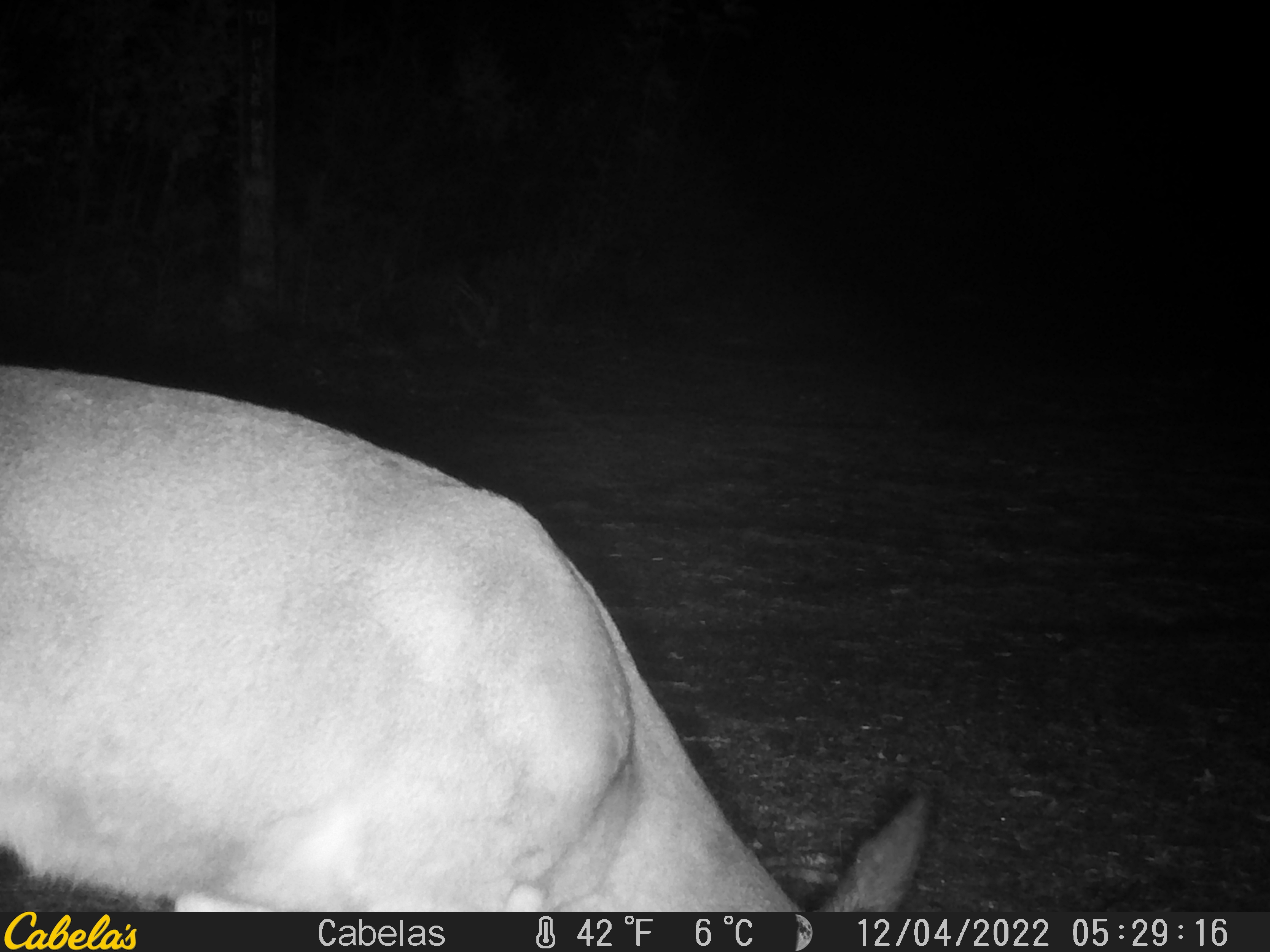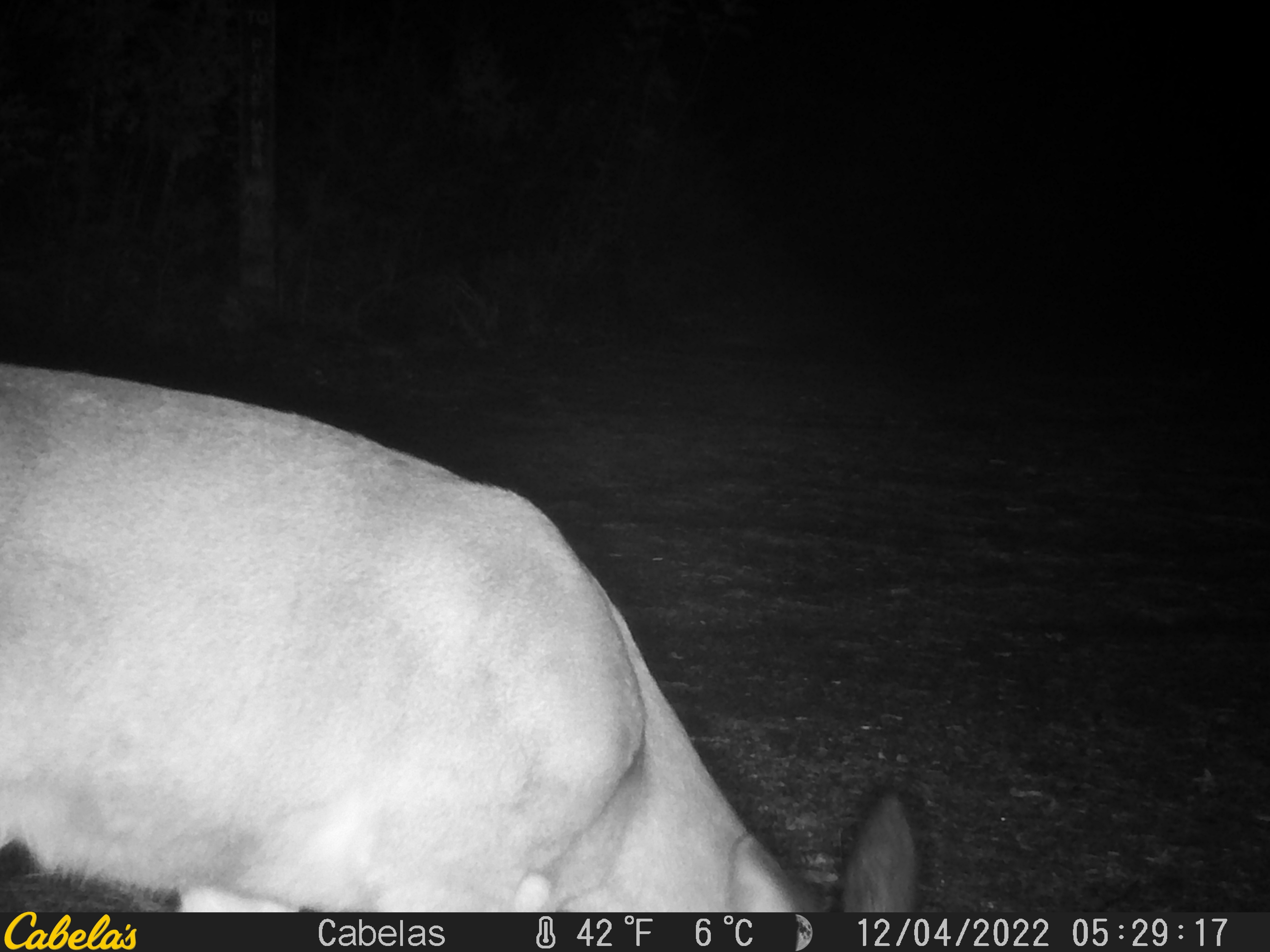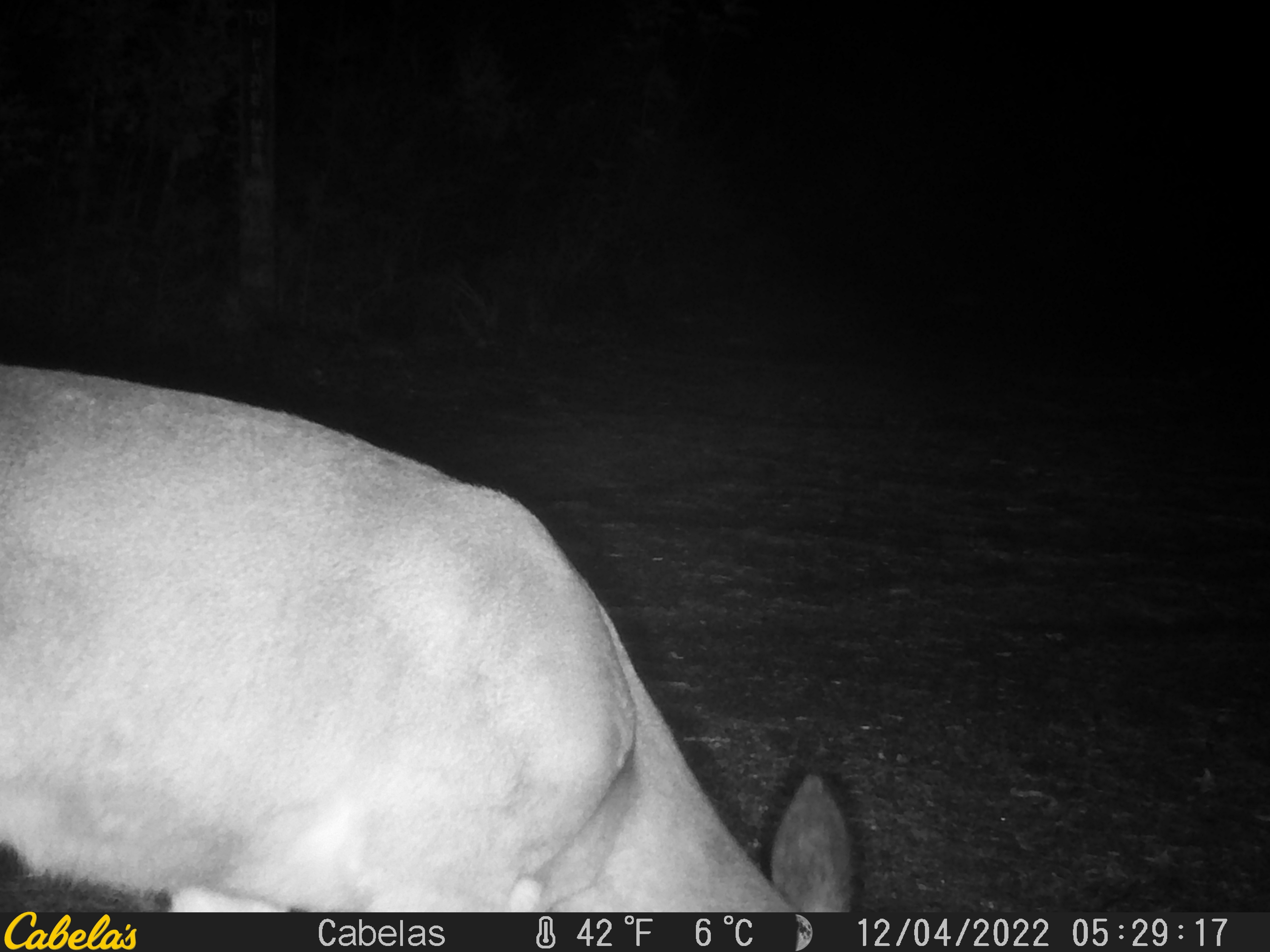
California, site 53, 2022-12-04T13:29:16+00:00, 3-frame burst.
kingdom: Animalia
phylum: Chordata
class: Mammalia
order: Artiodactyla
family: Cervidae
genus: Odocoileus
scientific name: Odocoileus hemionus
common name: mule deer